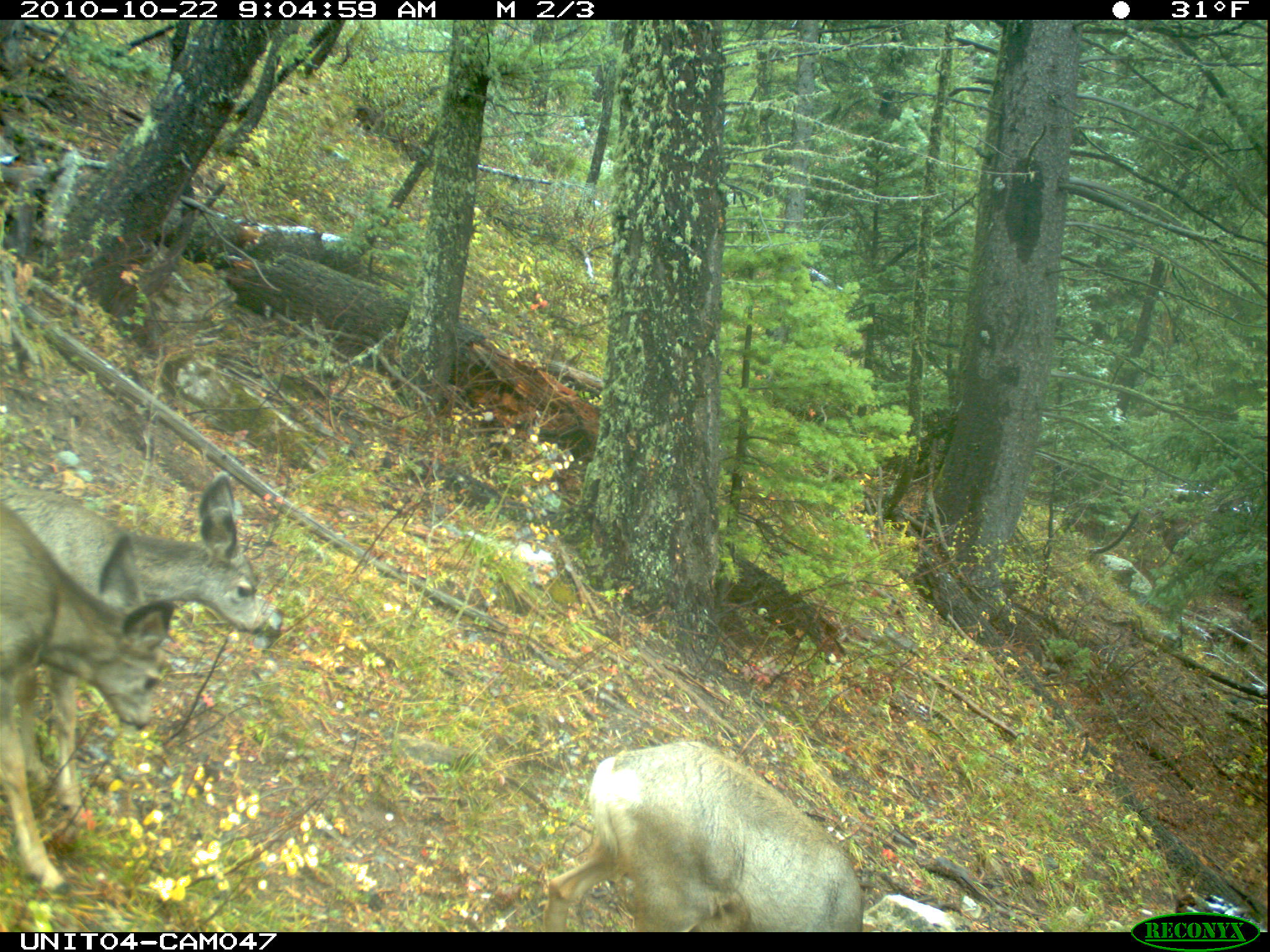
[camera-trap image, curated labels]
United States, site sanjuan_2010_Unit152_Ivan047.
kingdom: Animalia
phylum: Chordata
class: Mammalia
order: Artiodactyla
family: Cervidae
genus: Odocoileus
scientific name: Odocoileus hemionus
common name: mule deer